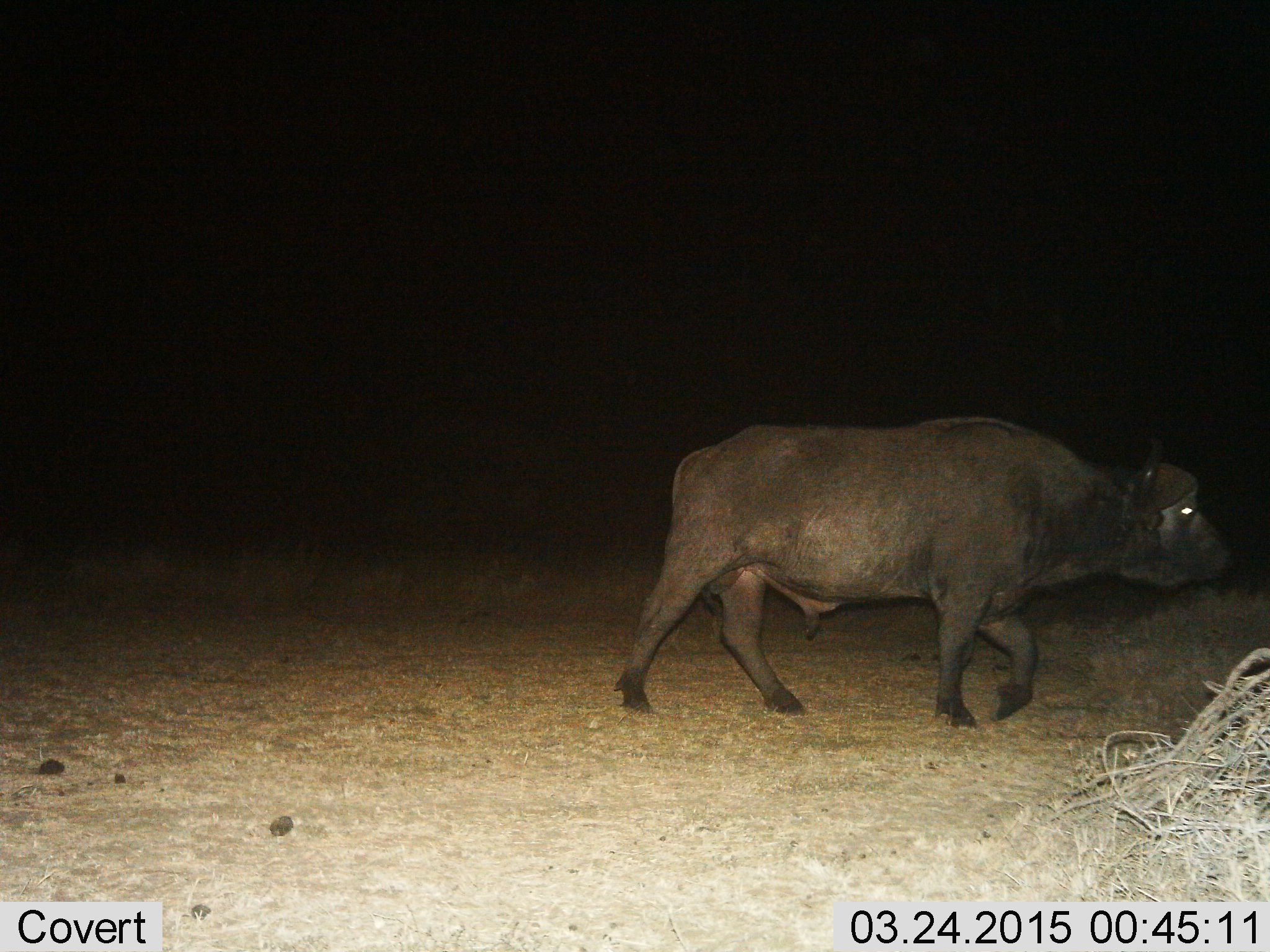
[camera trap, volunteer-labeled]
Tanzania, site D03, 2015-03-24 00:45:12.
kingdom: Animalia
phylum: Chordata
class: Mammalia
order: Artiodactyla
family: Bovidae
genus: Syncerus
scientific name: Syncerus caffer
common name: cape buffalo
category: buffalo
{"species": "buffalo (cape buffalo) (Syncerus caffer)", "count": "1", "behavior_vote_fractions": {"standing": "0%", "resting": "0%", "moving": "100%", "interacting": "0%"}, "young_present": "0%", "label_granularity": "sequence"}